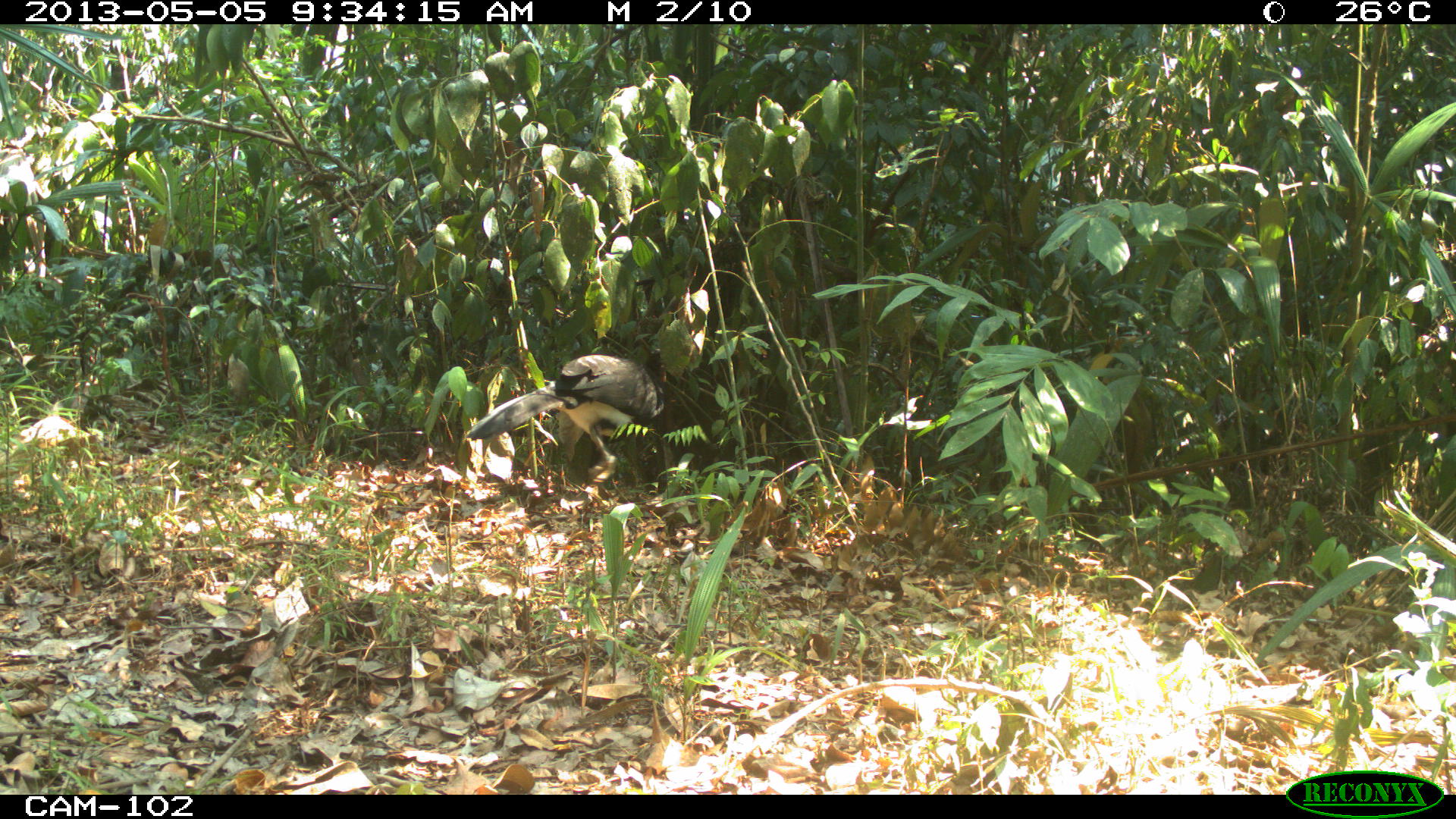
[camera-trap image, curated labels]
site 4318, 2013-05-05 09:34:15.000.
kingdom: Animalia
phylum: Chordata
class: Aves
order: Galliformes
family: Cracidae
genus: Crax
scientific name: Crax rubra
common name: great curassow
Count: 1.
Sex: male.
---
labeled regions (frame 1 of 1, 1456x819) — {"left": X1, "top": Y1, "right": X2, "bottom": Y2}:
crax rubra: {"left": 465, "top": 342, "right": 669, "bottom": 484}